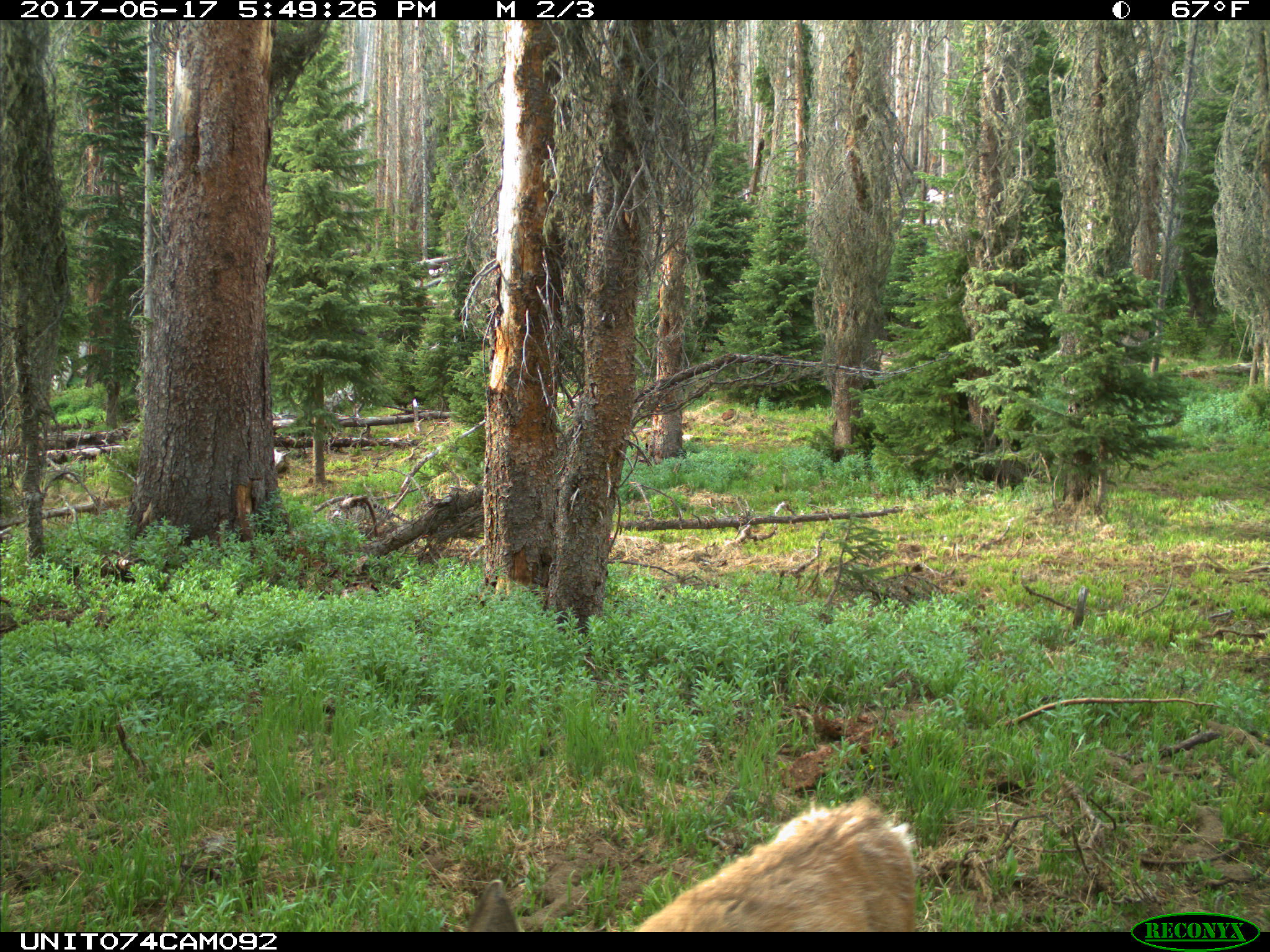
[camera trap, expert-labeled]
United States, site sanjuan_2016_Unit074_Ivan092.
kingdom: Animalia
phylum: Chordata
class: Mammalia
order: Artiodactyla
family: Cervidae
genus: Odocoileus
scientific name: Odocoileus hemionus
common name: mule deer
Odocoileus hemionus (mule deer).